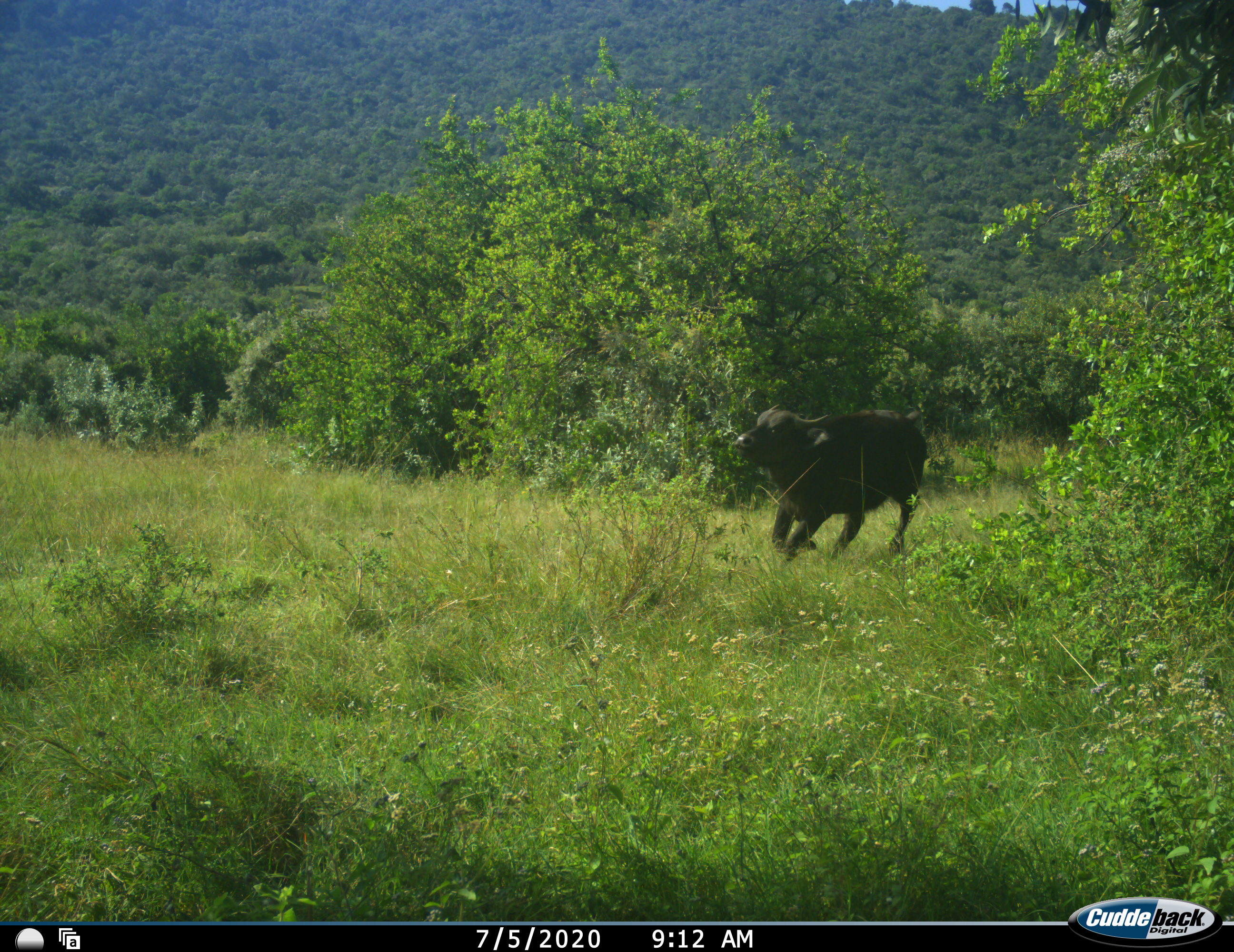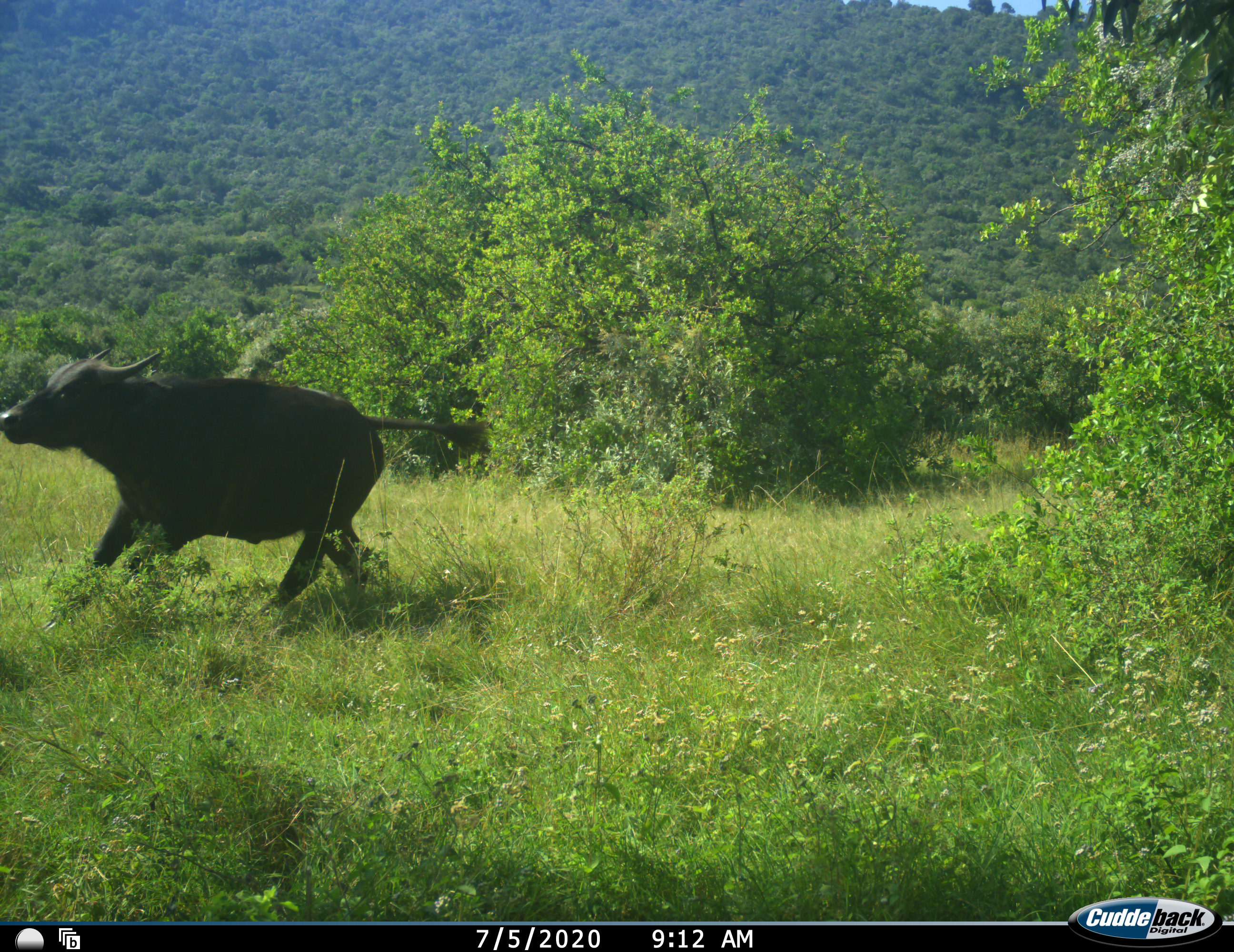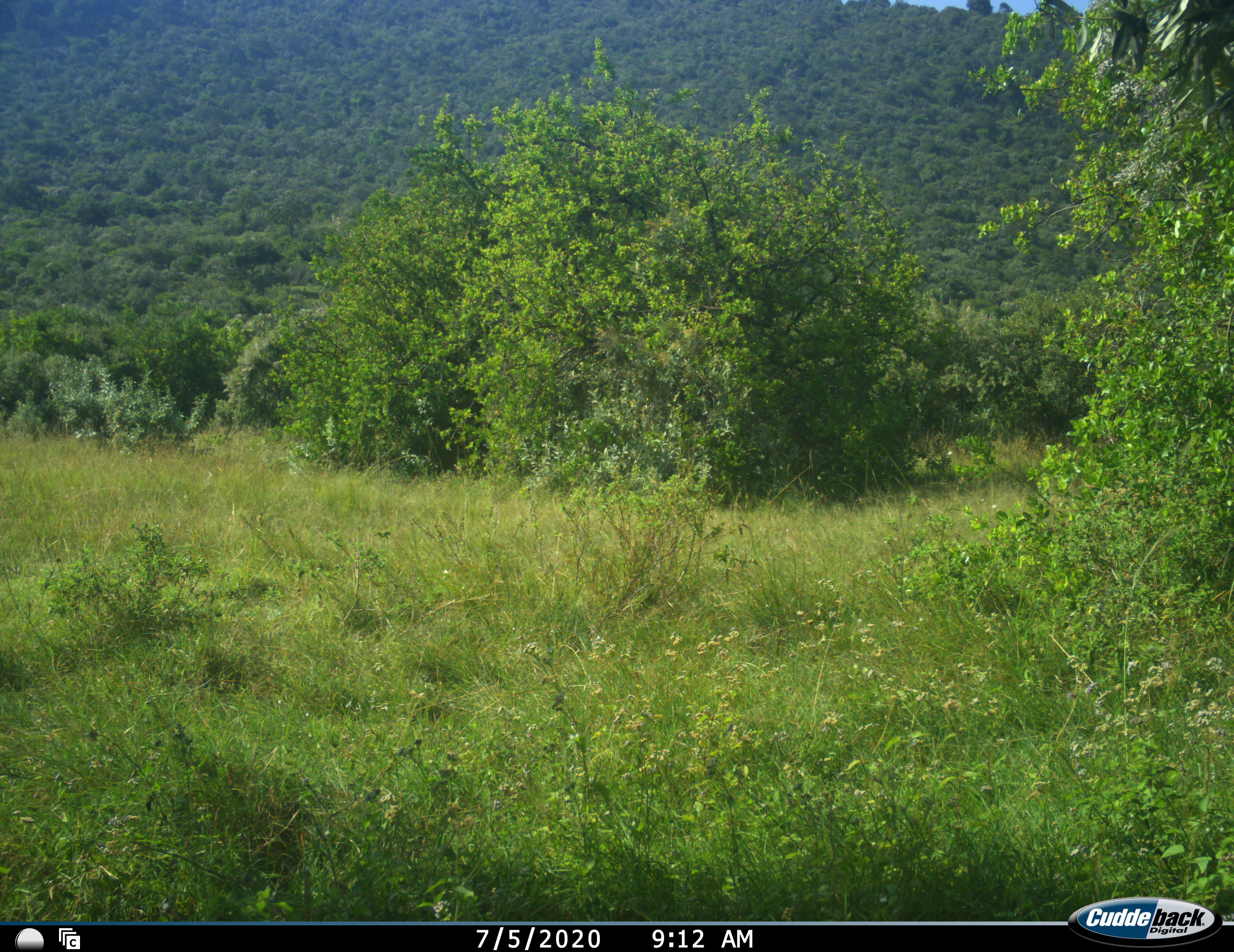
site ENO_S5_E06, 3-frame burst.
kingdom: Animalia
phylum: Chordata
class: Mammalia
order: Artiodactyla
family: Bovidae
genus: Syncerus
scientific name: Syncerus caffer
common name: african buffalo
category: buffalo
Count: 1.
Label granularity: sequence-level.